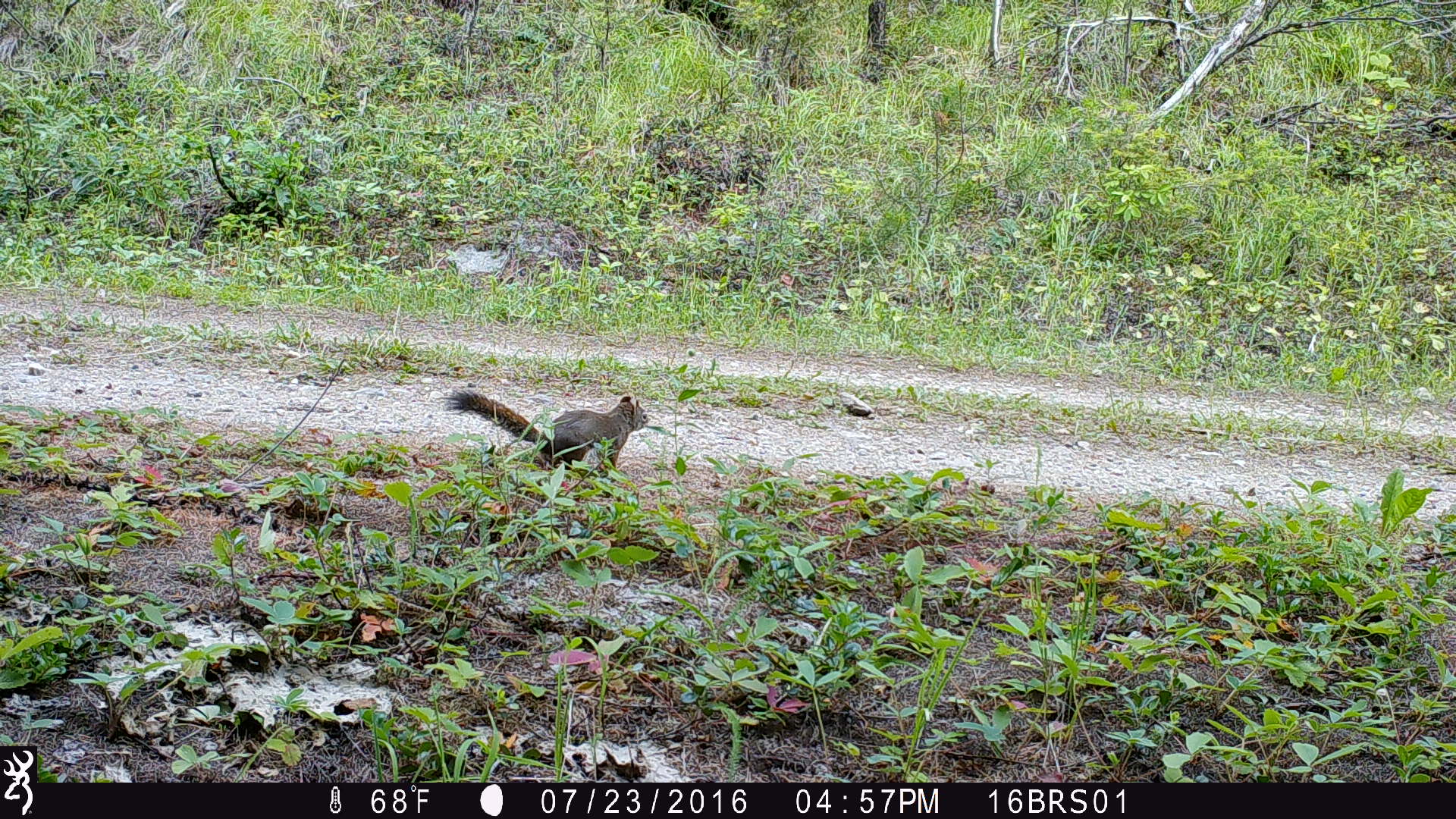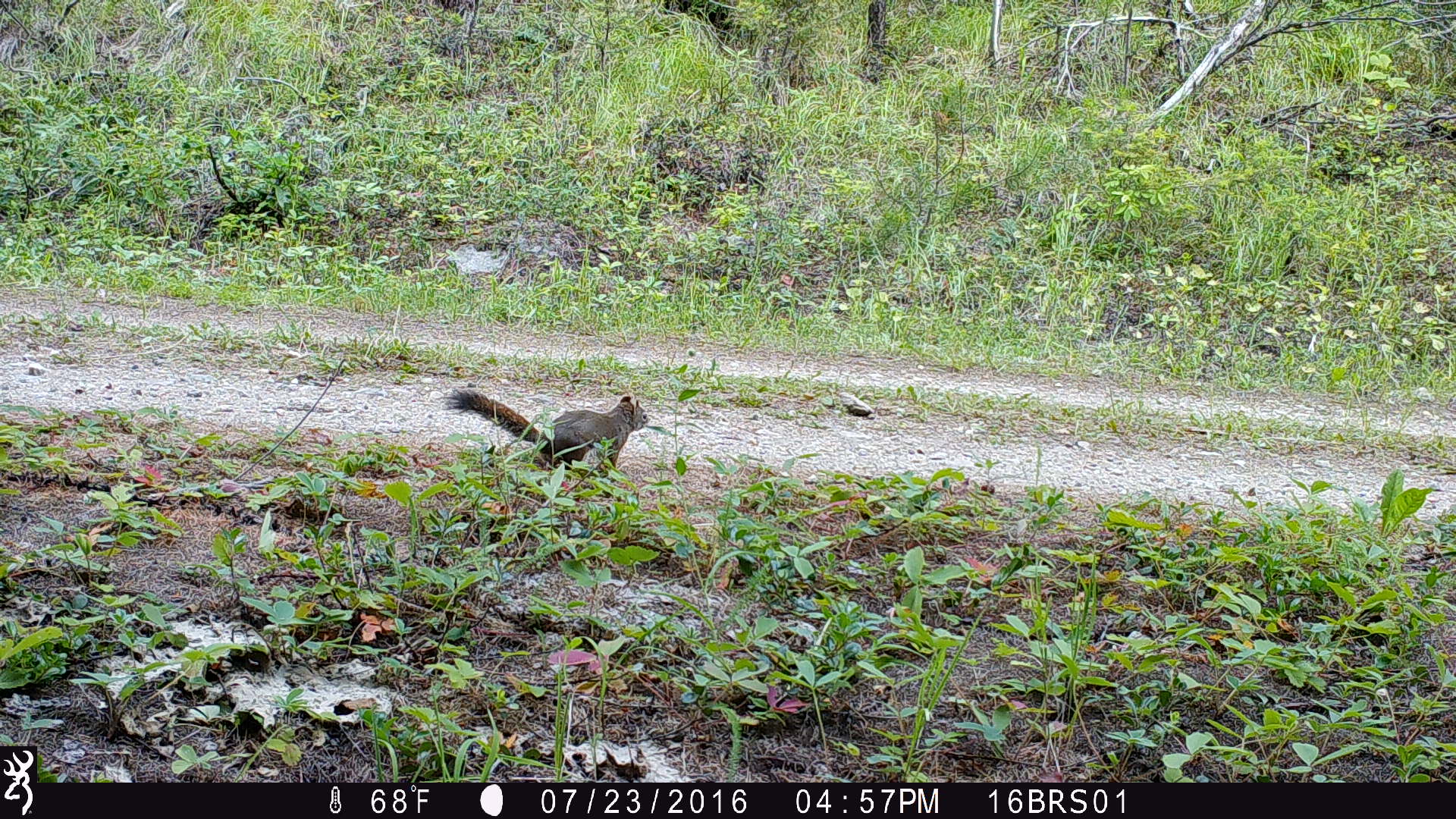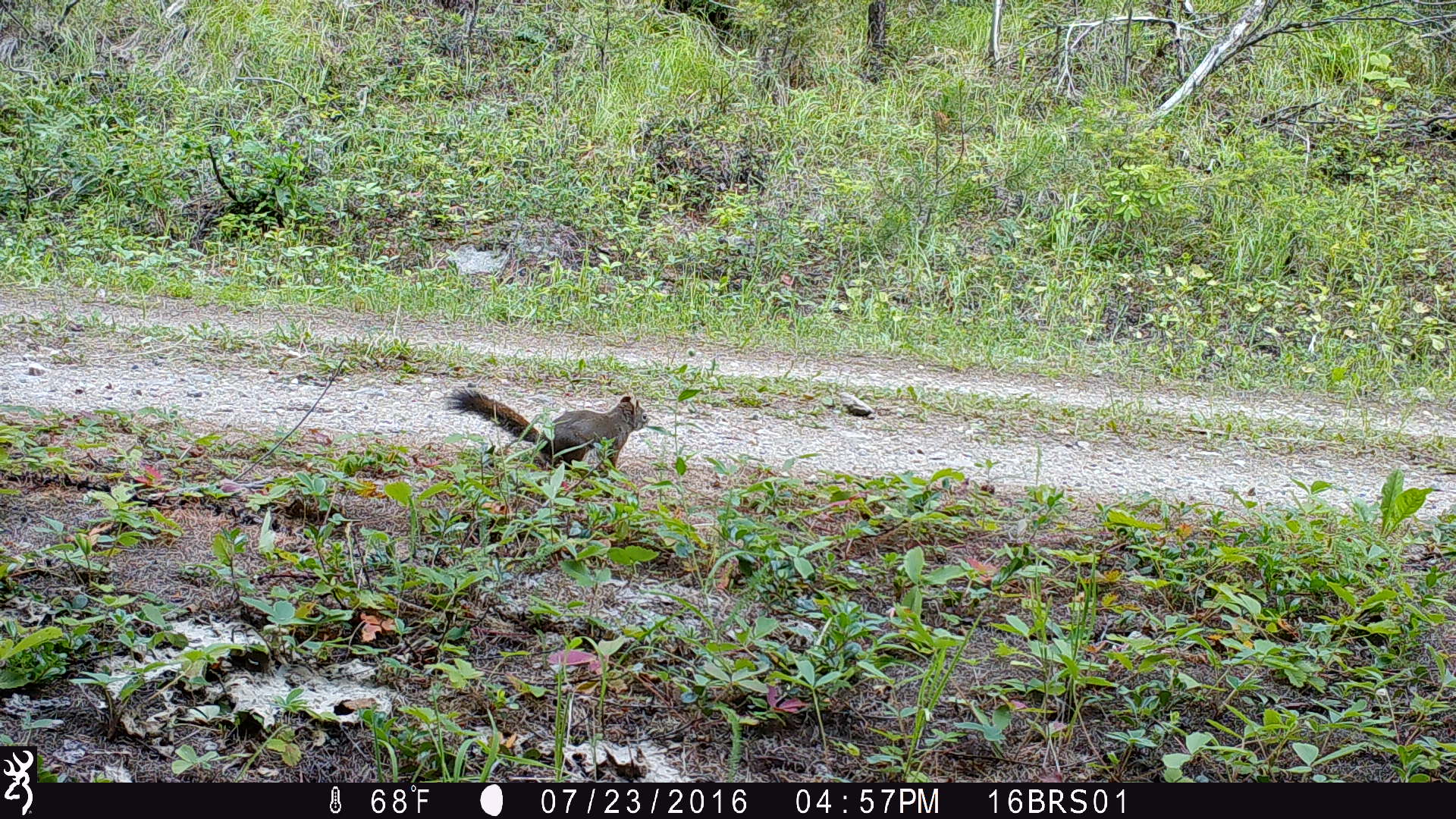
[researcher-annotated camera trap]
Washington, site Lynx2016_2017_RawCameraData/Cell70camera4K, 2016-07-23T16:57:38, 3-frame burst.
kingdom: Animalia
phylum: Chordata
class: Mammalia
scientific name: Mammalia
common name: small mammal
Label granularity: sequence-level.